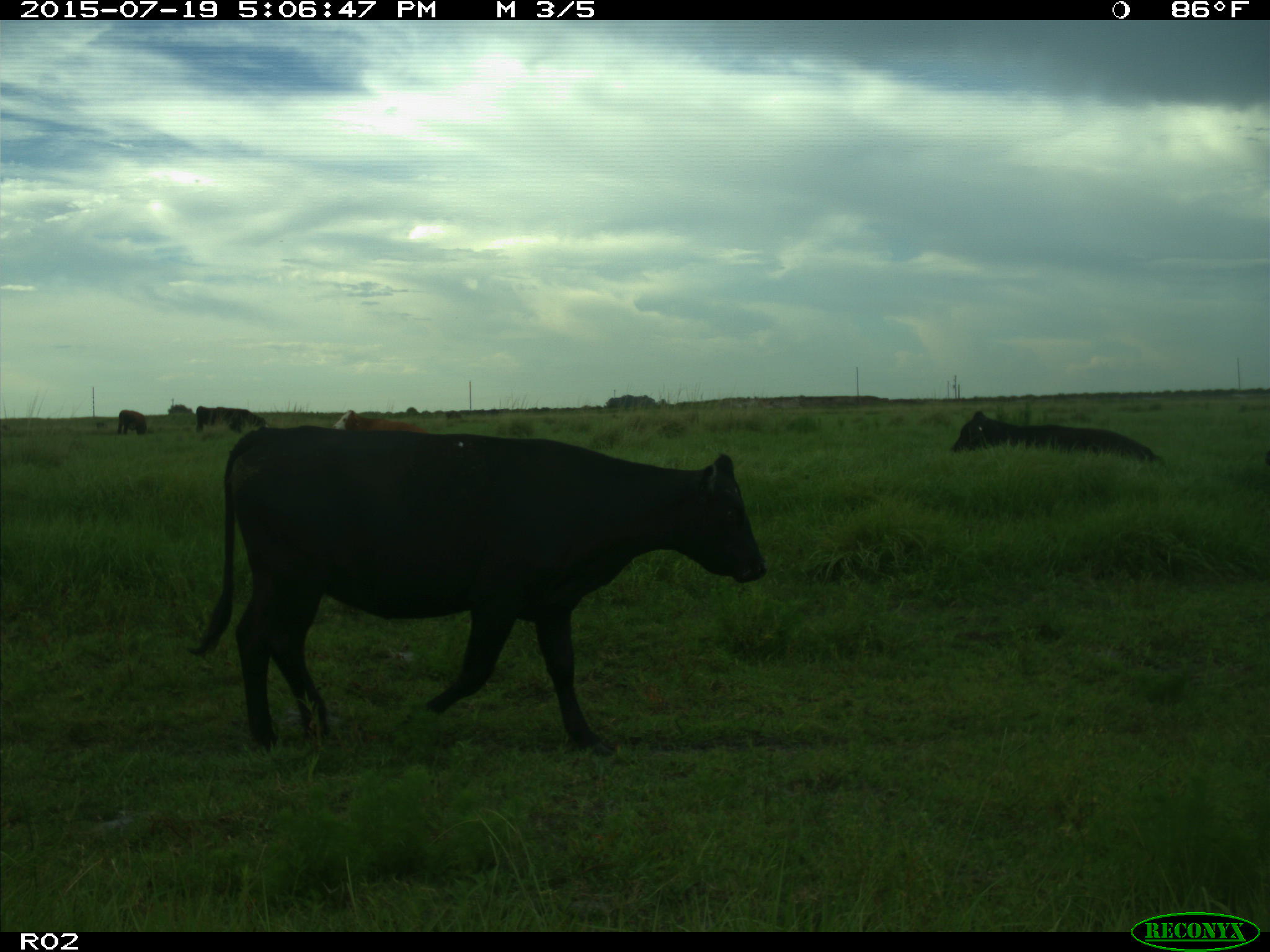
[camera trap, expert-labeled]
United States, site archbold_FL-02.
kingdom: Animalia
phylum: Chordata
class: Mammalia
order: Artiodactyla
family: Bovidae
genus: Bos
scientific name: Bos taurus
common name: domestic cow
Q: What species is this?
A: Bos taurus (domestic cow).